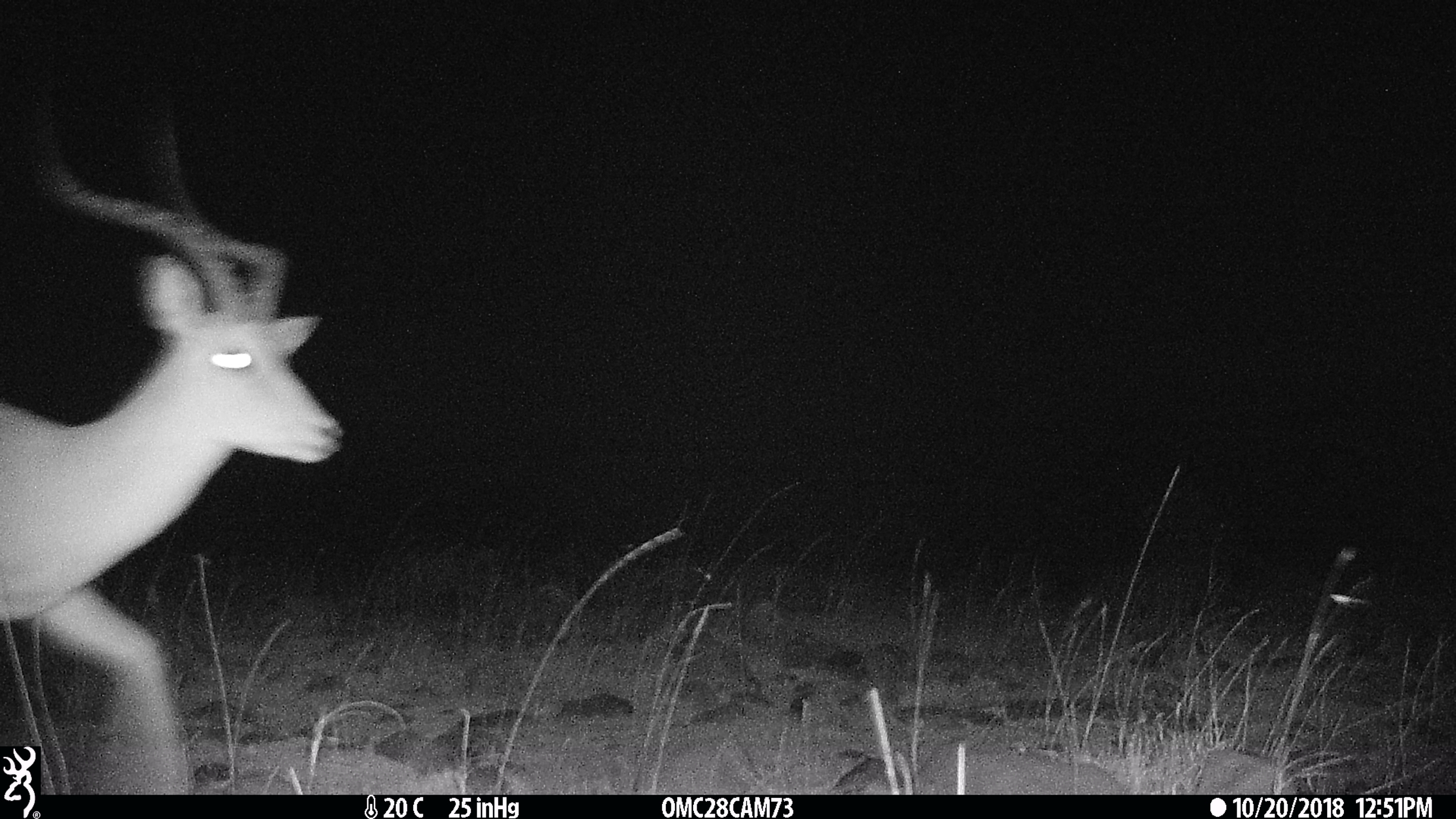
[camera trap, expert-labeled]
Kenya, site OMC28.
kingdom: Animalia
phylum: Chordata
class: Mammalia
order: Artiodactyla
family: Bovidae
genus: Aepyceros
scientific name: Aepyceros melampus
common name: impala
Impala (Aepyceros melampus).